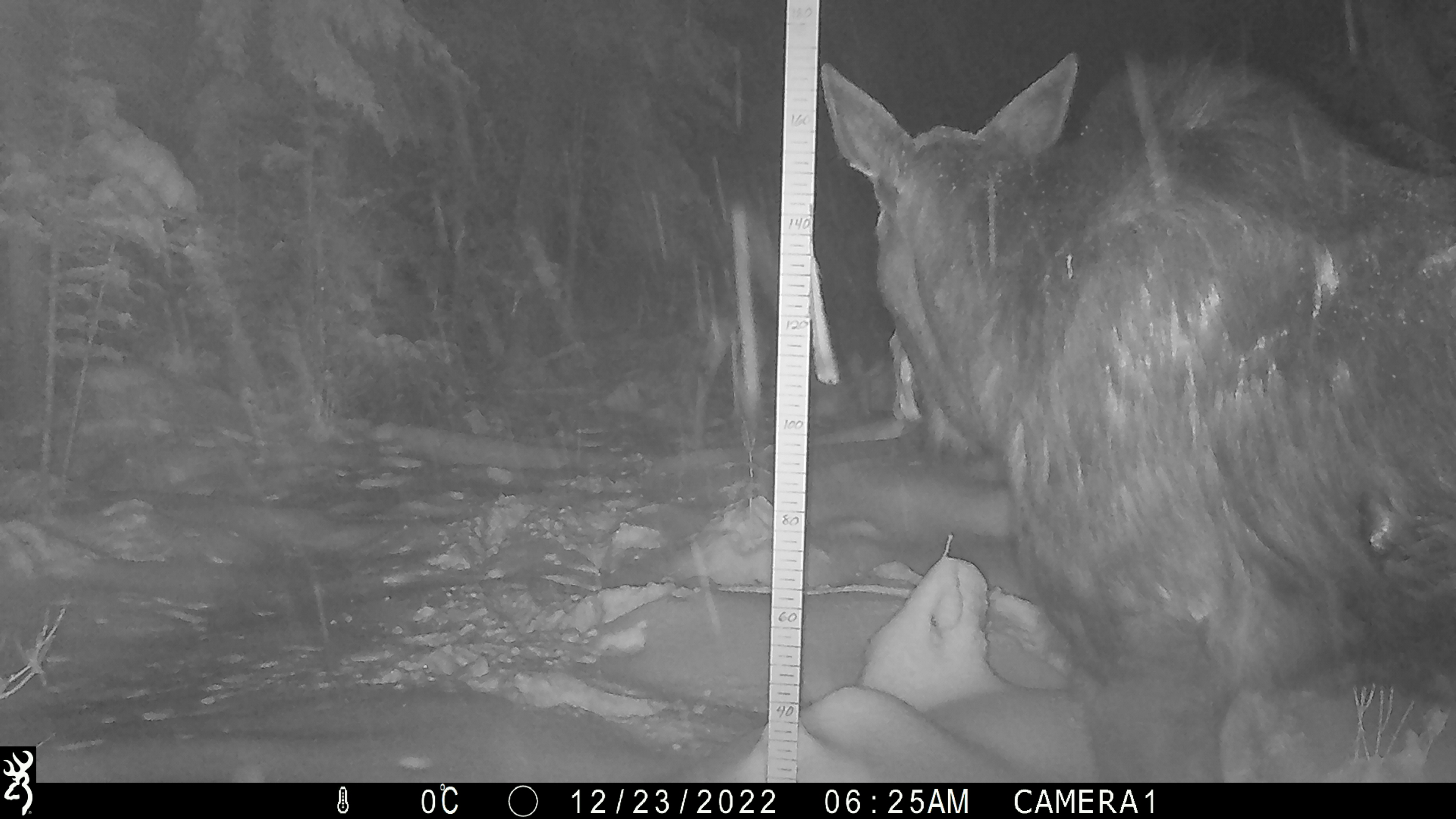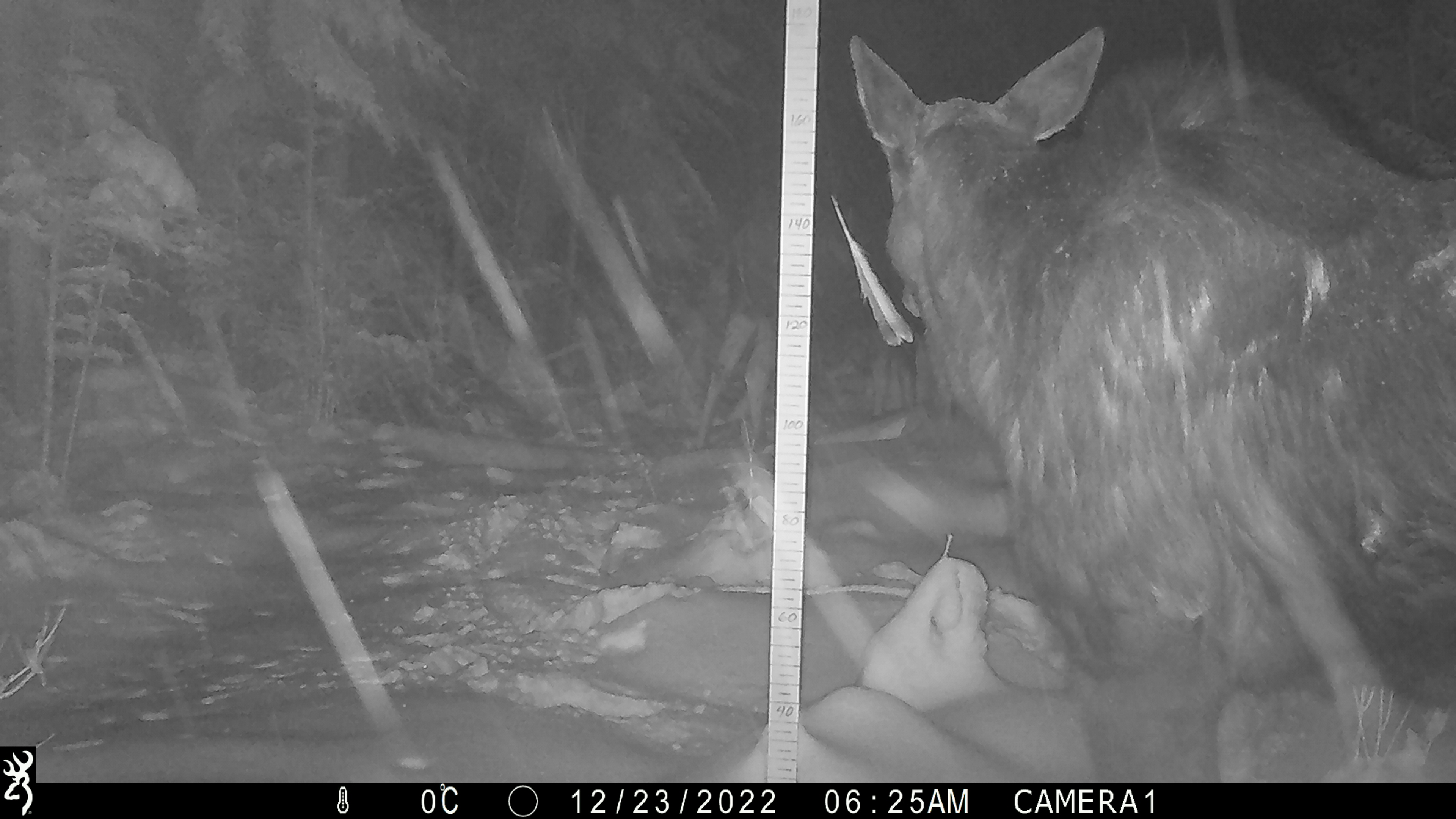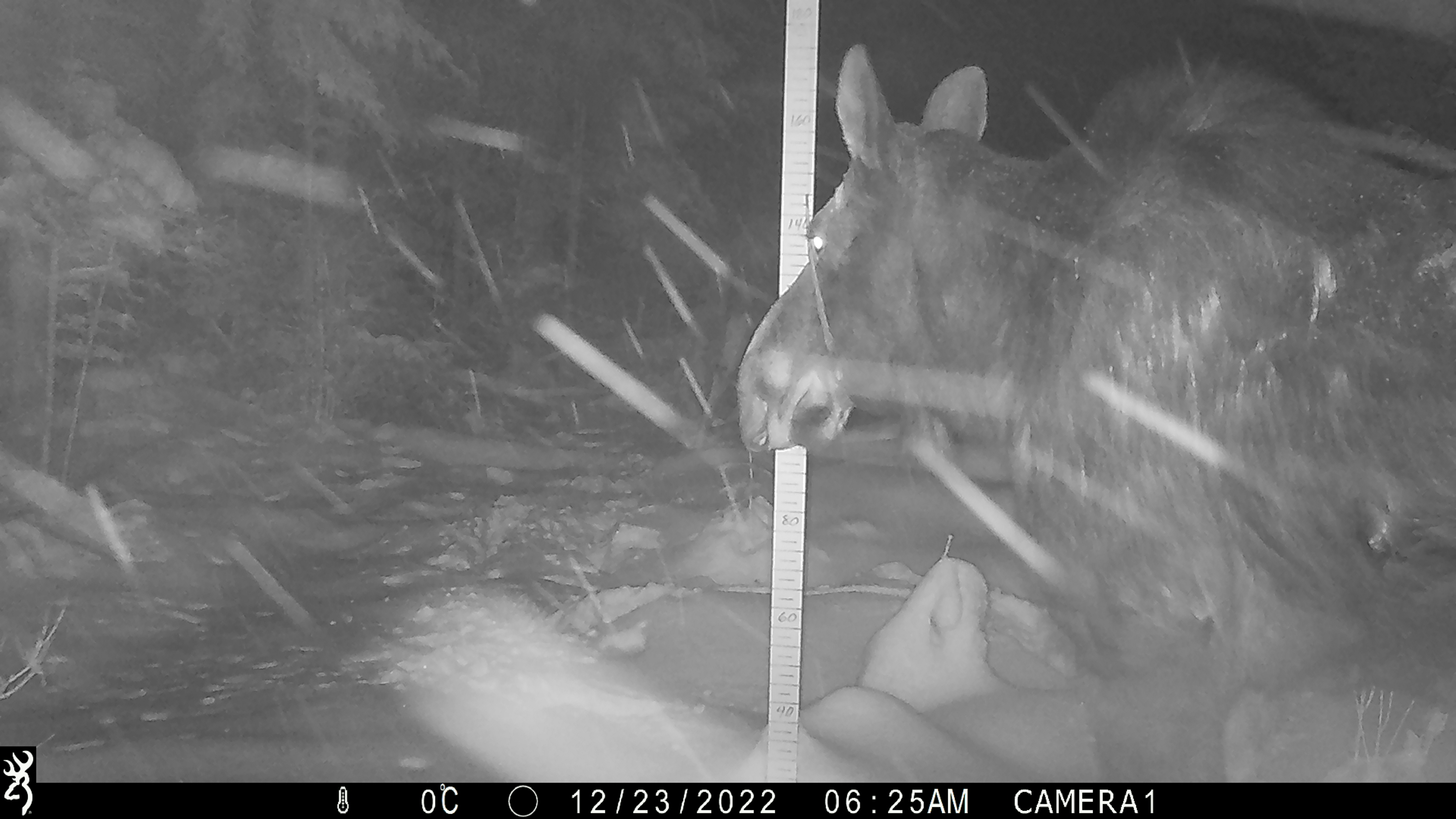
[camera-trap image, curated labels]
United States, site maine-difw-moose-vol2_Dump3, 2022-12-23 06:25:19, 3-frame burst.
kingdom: Animalia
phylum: Chordata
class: Mammalia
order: Artiodactyla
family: Cervidae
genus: Alces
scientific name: Alces alces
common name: moose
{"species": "moose (Alces alces)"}